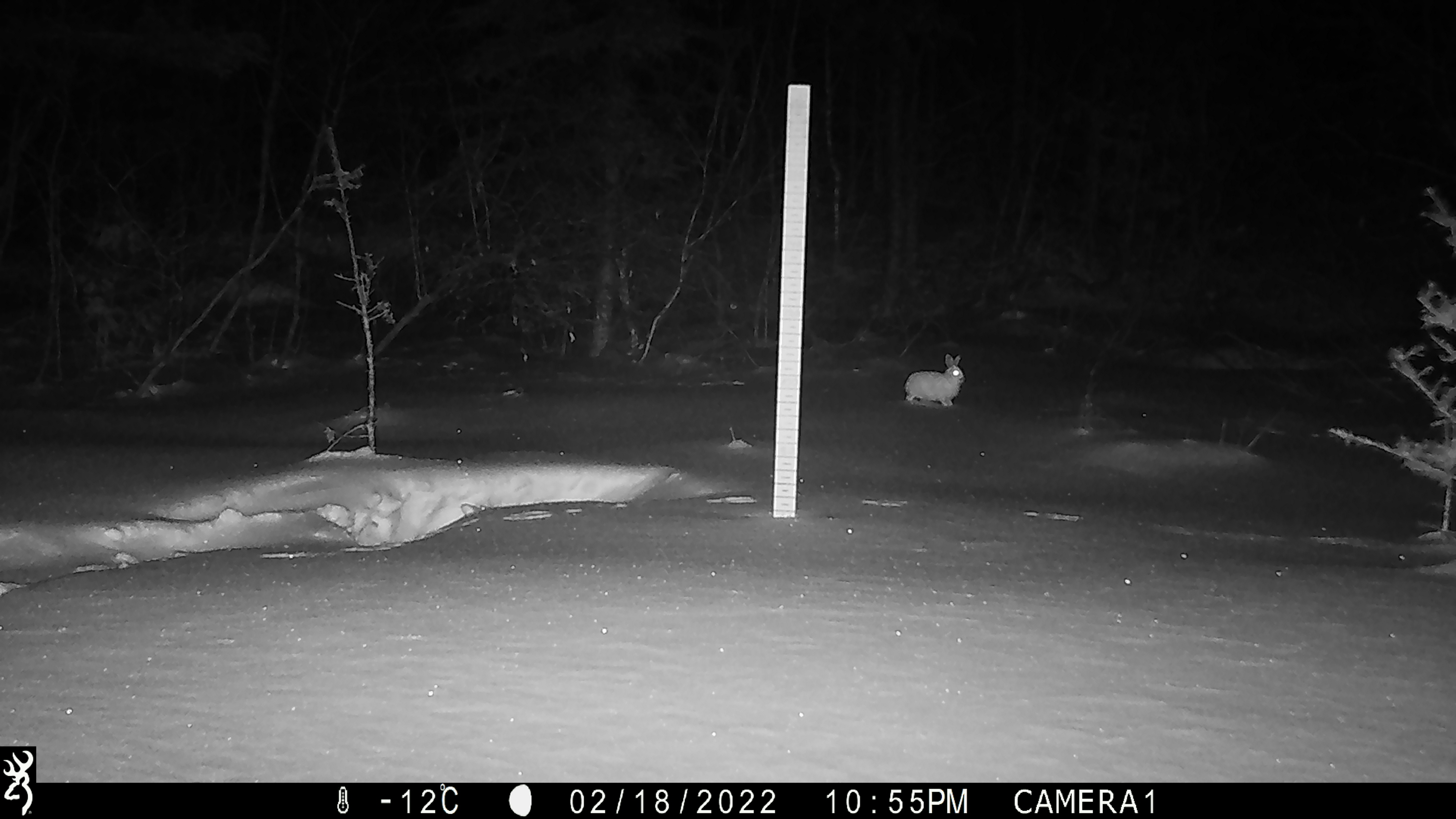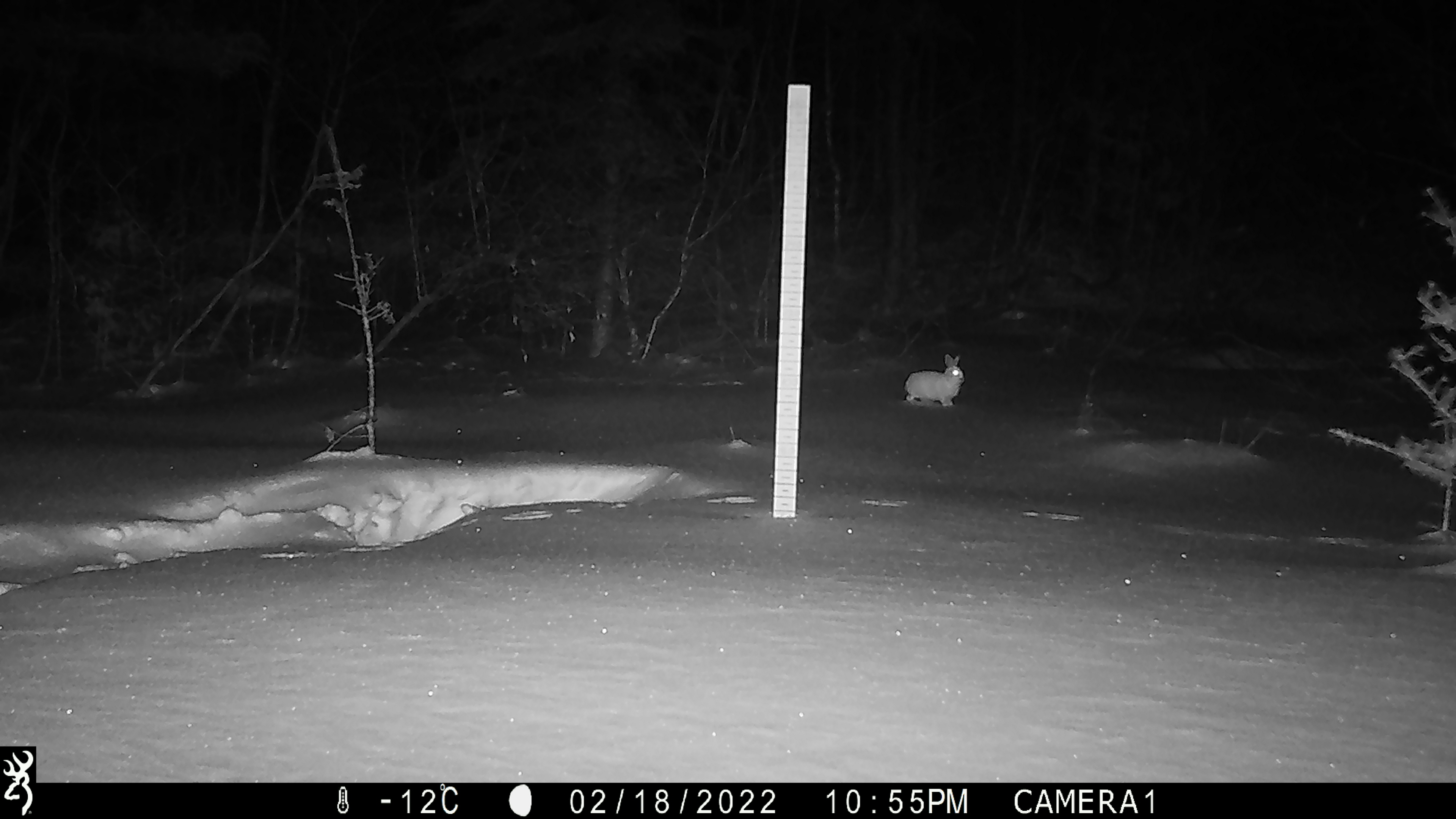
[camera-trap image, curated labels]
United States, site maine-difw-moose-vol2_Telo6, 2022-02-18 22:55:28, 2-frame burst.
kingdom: Animalia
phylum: Chordata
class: Mammalia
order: Lagomorpha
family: Leporidae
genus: Lepus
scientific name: Lepus americanus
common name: snowshoe hare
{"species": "snowshoe hare (Lepus americanus)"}